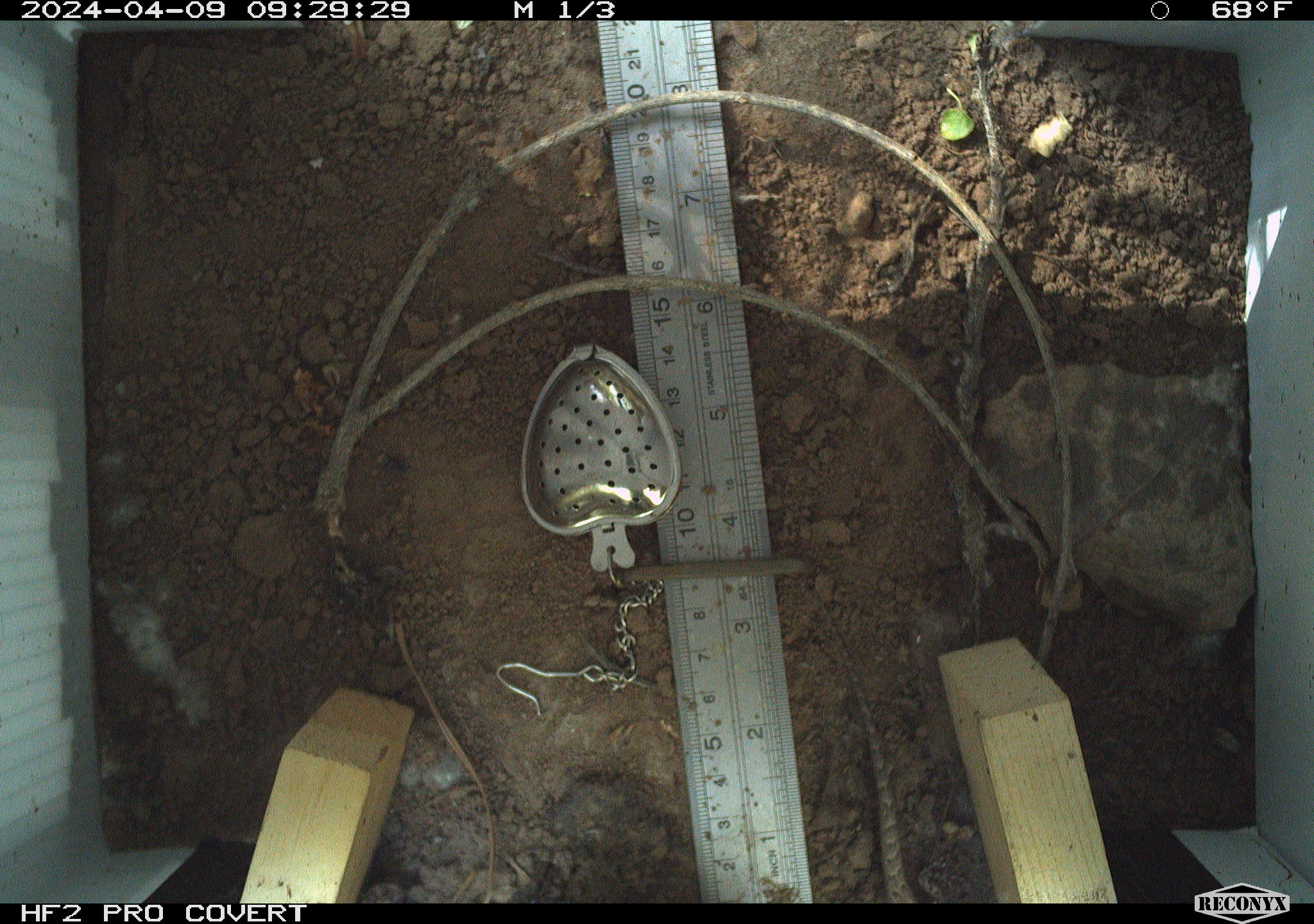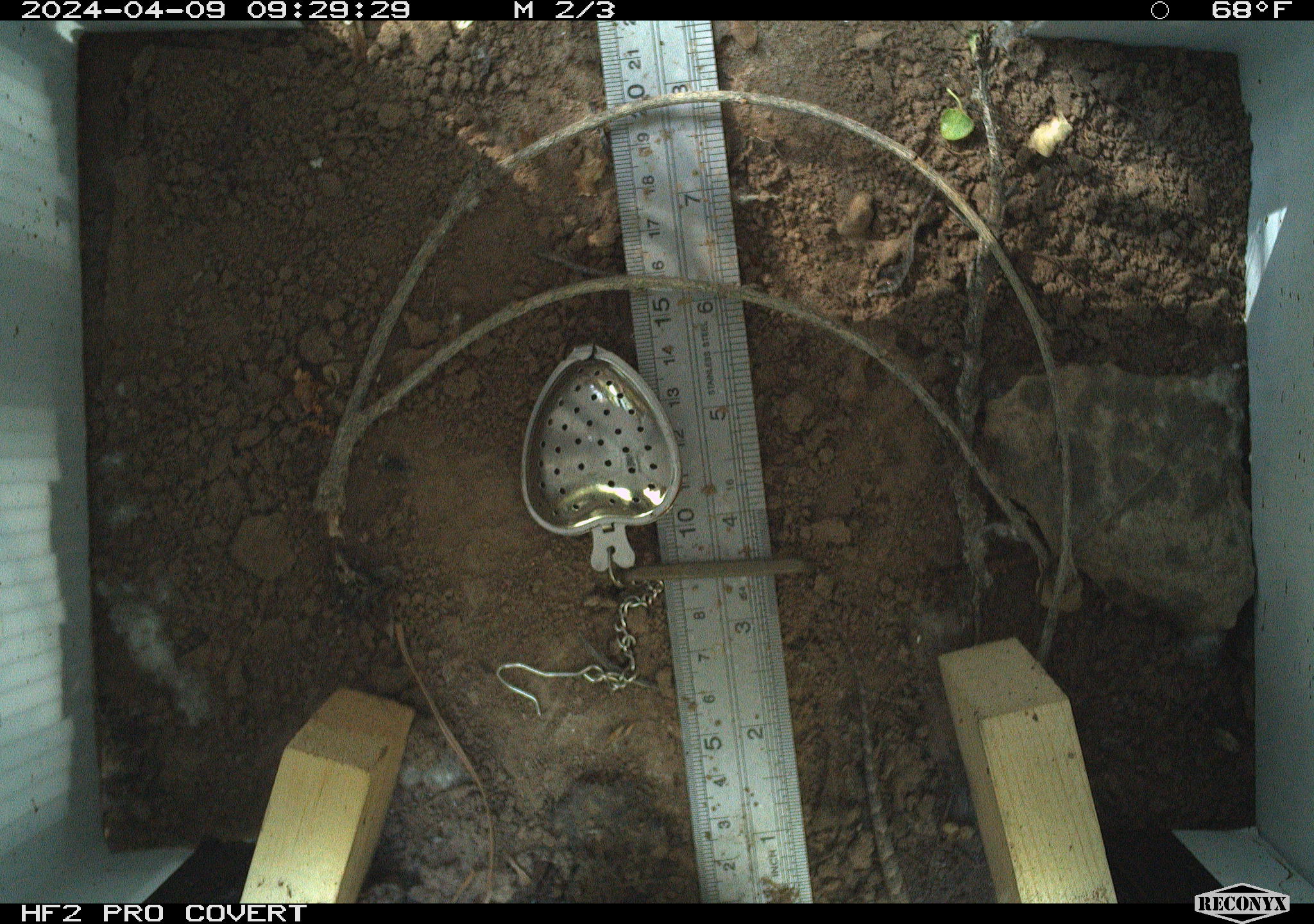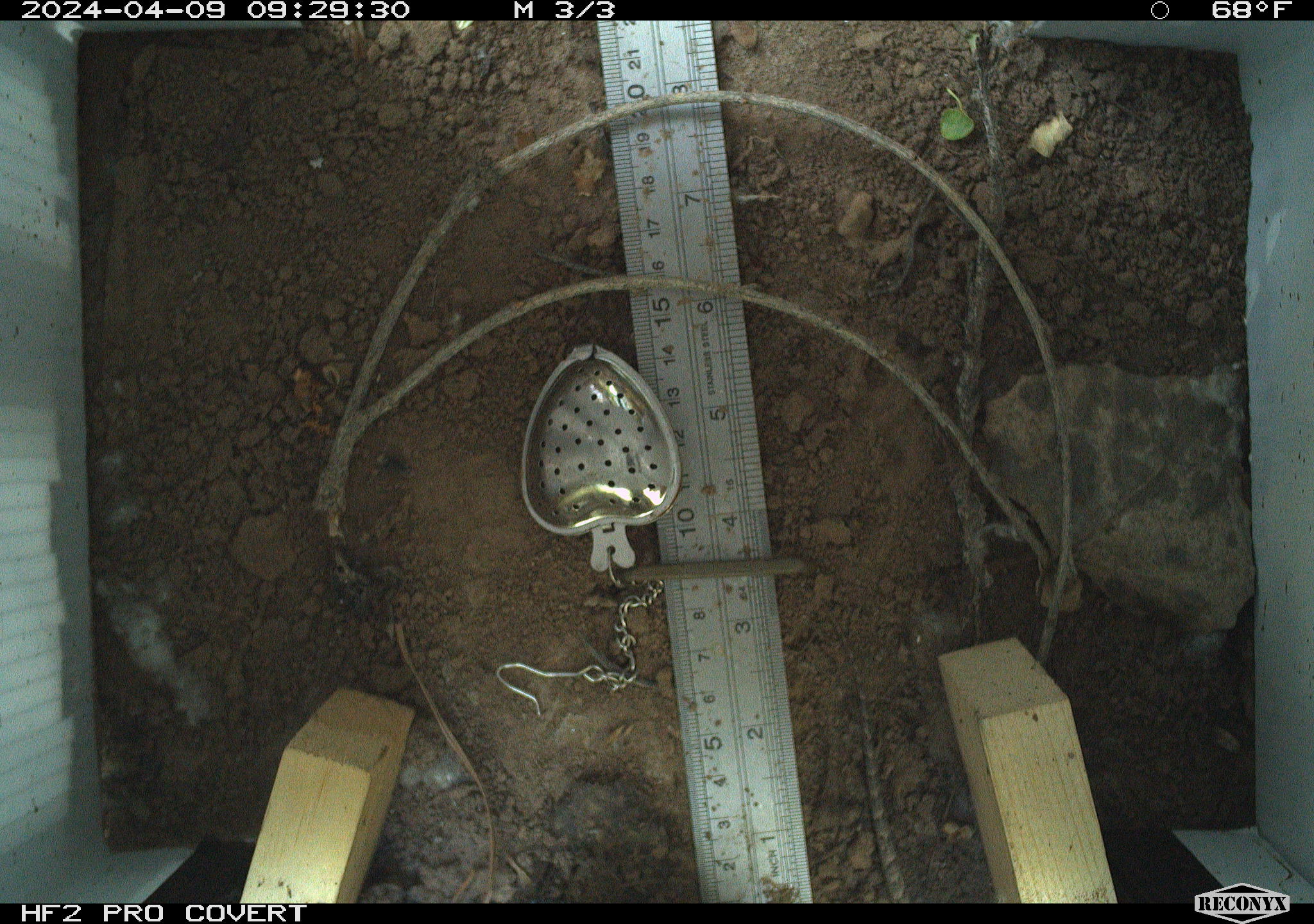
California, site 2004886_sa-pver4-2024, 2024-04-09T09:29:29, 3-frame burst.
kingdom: Animalia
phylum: Chordata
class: Reptilia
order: Squamata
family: Phrynosomatidae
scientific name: Phrynosomatidae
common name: phrynosomatid lizards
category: phrynosomatidae family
Phrynosomatidae family (phrynosomatid lizards) (Phrynosomatidae).